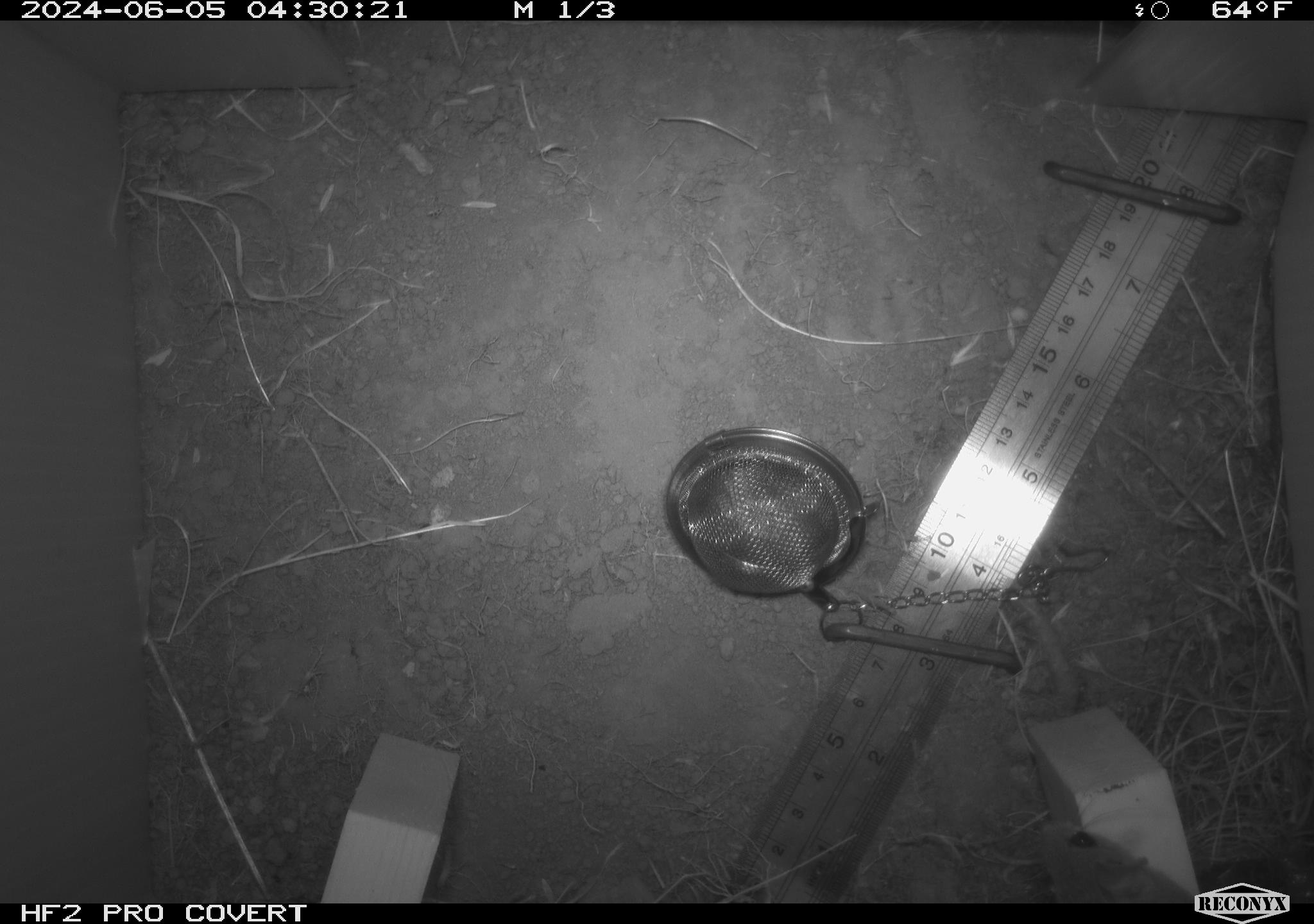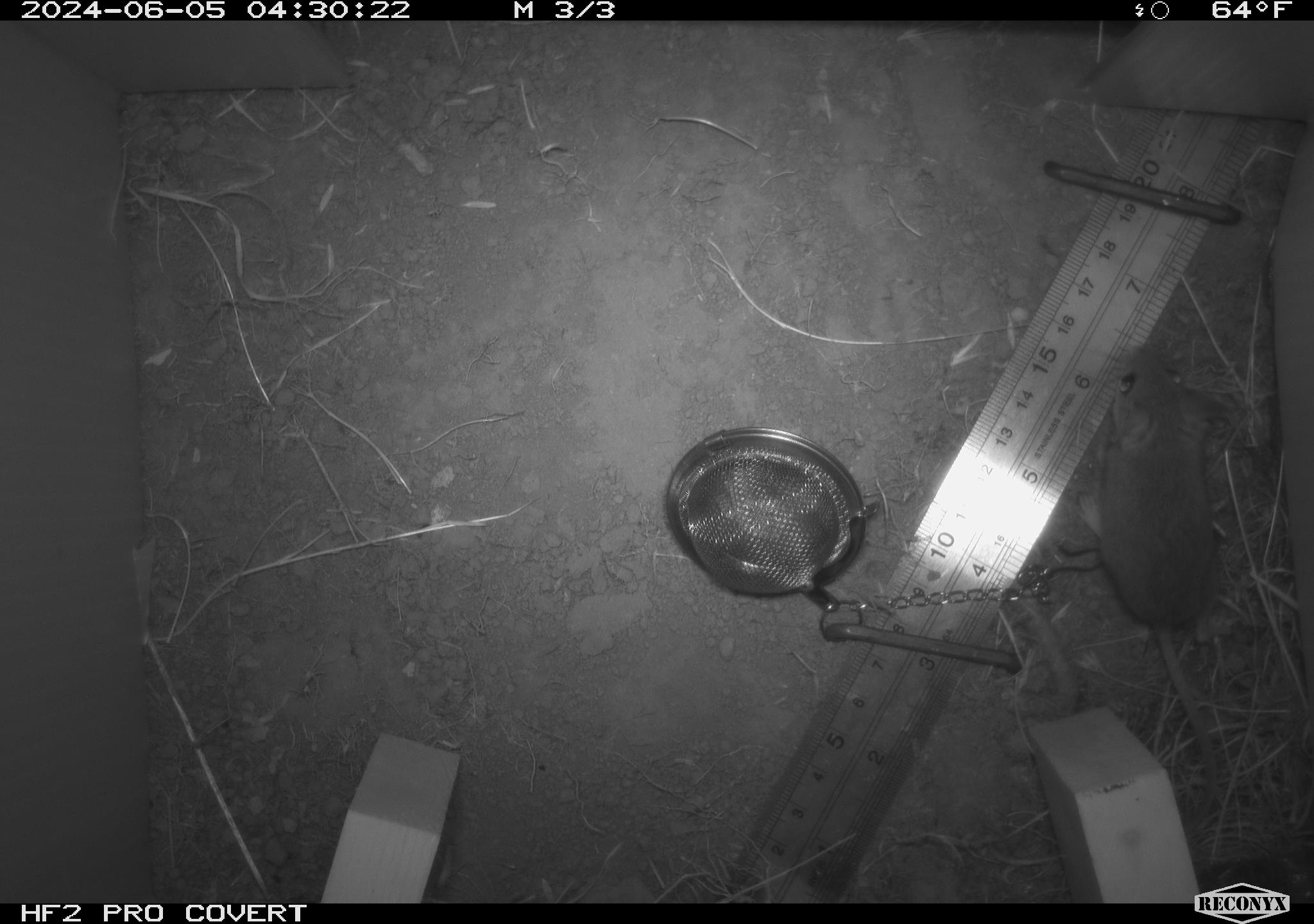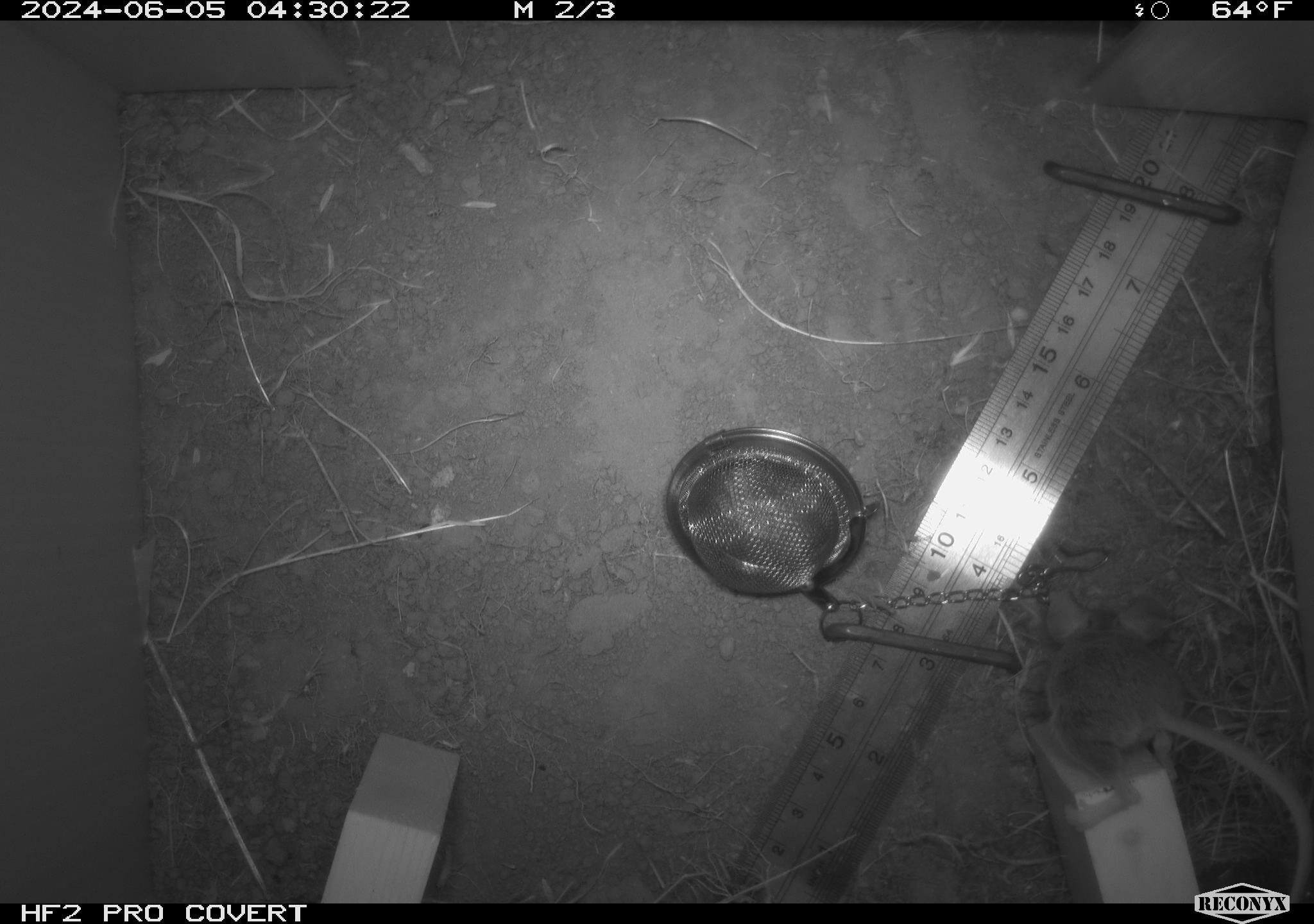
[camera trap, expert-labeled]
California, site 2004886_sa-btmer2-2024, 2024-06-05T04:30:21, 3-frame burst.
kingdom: Animalia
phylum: Chordata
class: Mammalia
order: Rodentia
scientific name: Rodentia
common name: mouse species